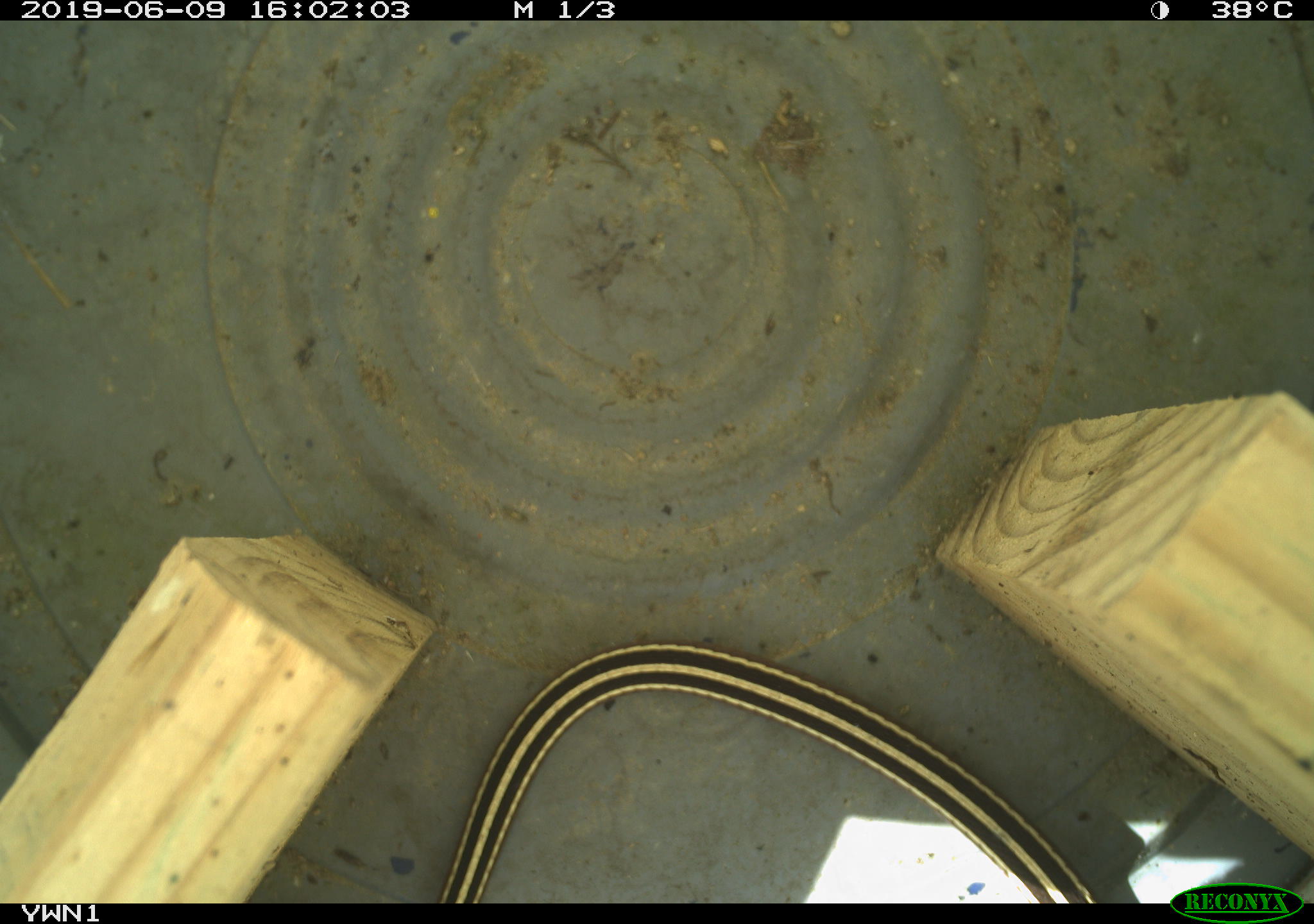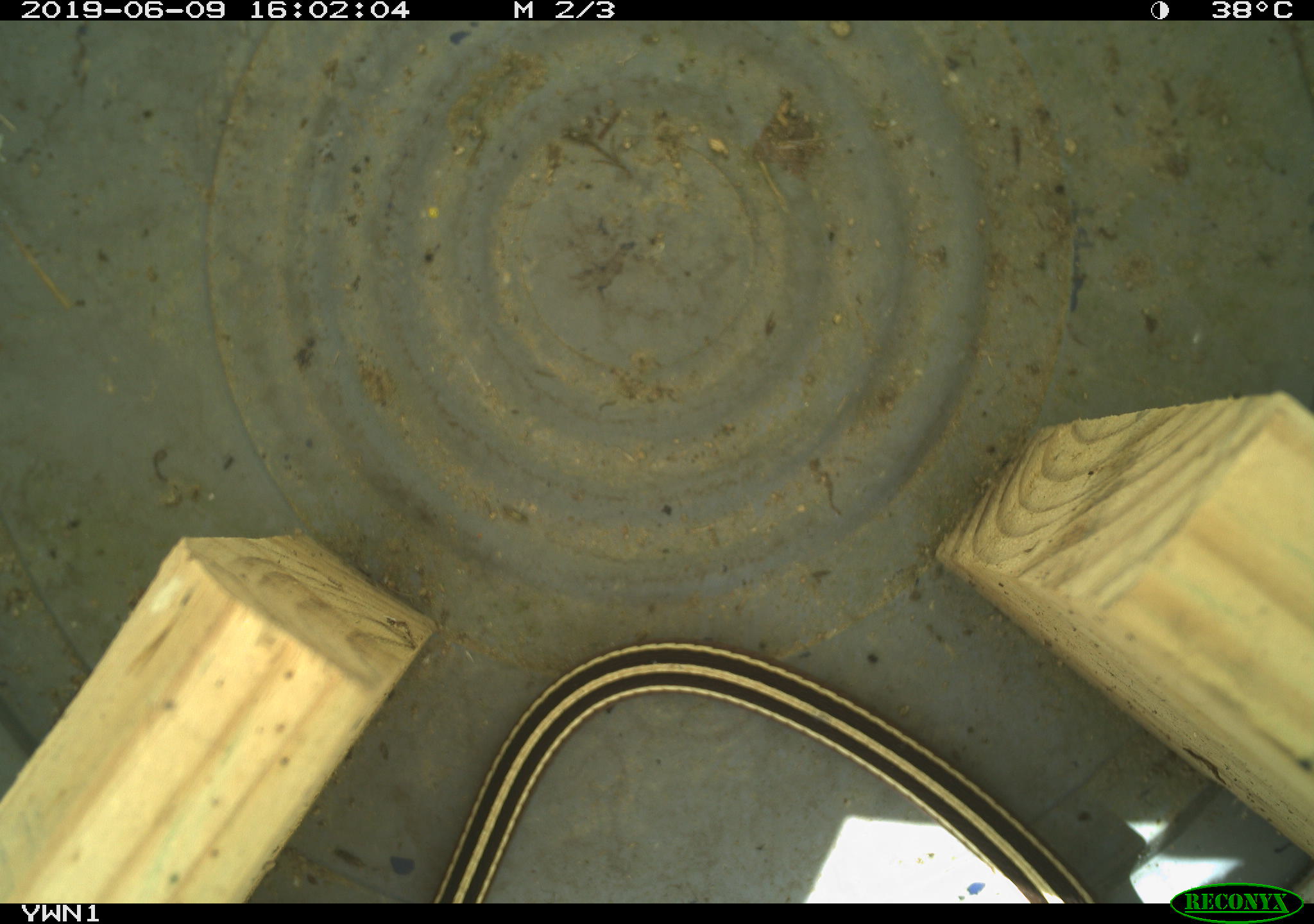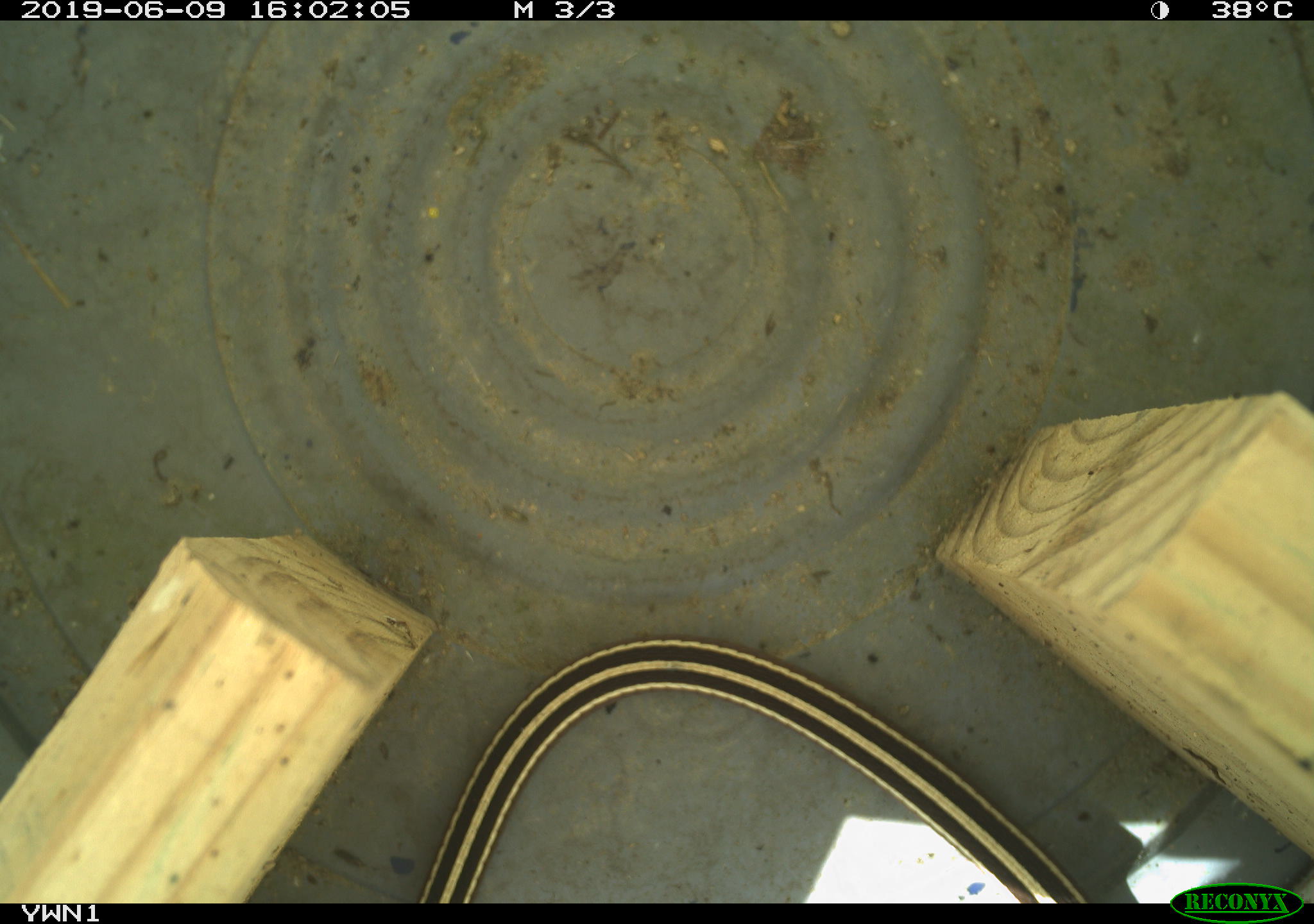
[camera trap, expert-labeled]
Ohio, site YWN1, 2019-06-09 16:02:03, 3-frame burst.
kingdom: Animalia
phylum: Chordata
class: Reptilia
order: Squamata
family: Colubridae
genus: Thamnophis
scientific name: Thamnophis sirtalis sirtalis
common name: eastern gartersnake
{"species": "eastern gartersnake (Thamnophis sirtalis sirtalis)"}